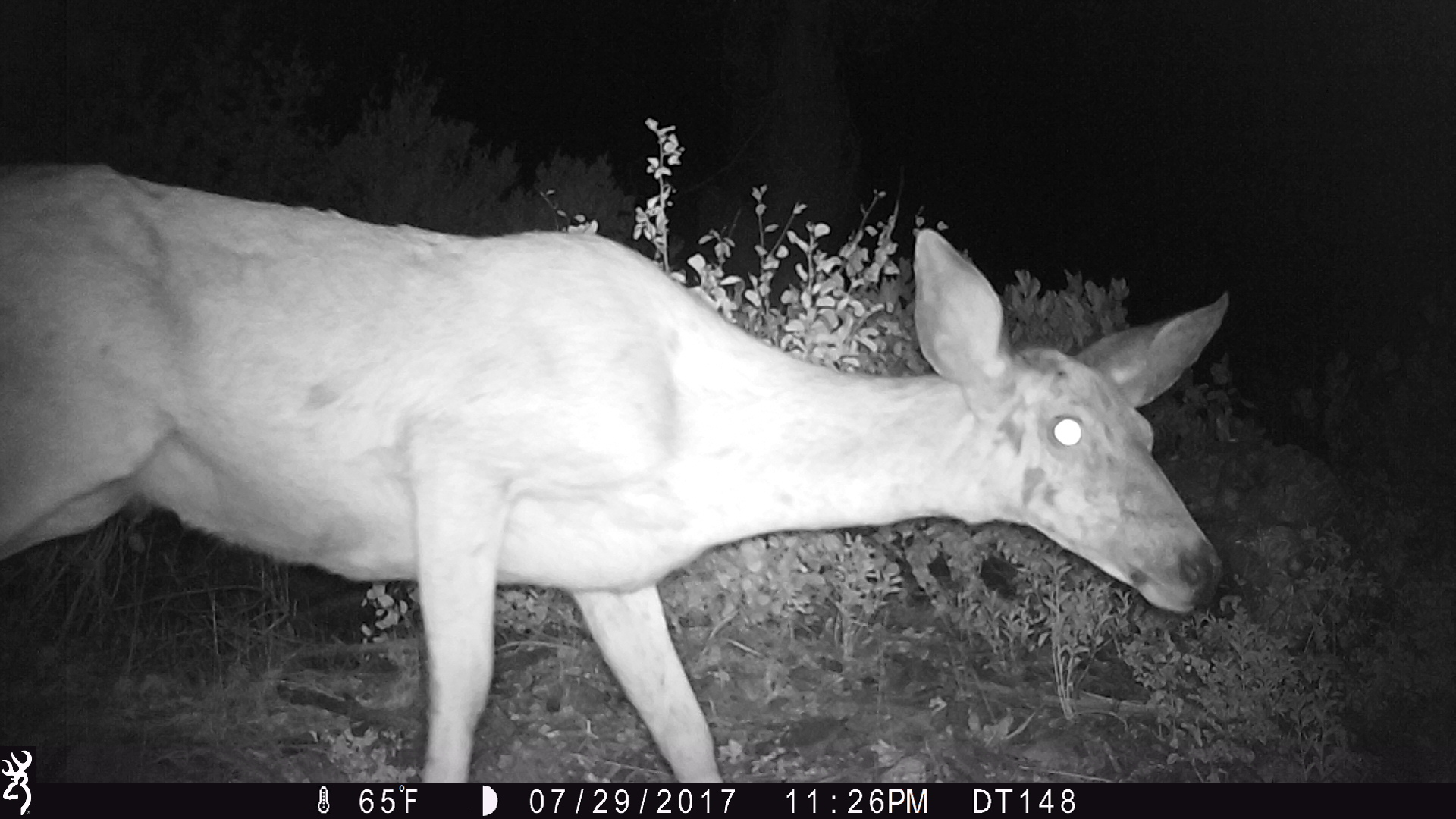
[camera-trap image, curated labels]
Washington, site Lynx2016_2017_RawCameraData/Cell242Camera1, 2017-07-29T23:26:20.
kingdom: Animalia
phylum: Chordata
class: Mammalia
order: Artiodactyla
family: Cervidae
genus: Odocoileus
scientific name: Odocoileus hemionus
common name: mule deer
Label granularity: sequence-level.